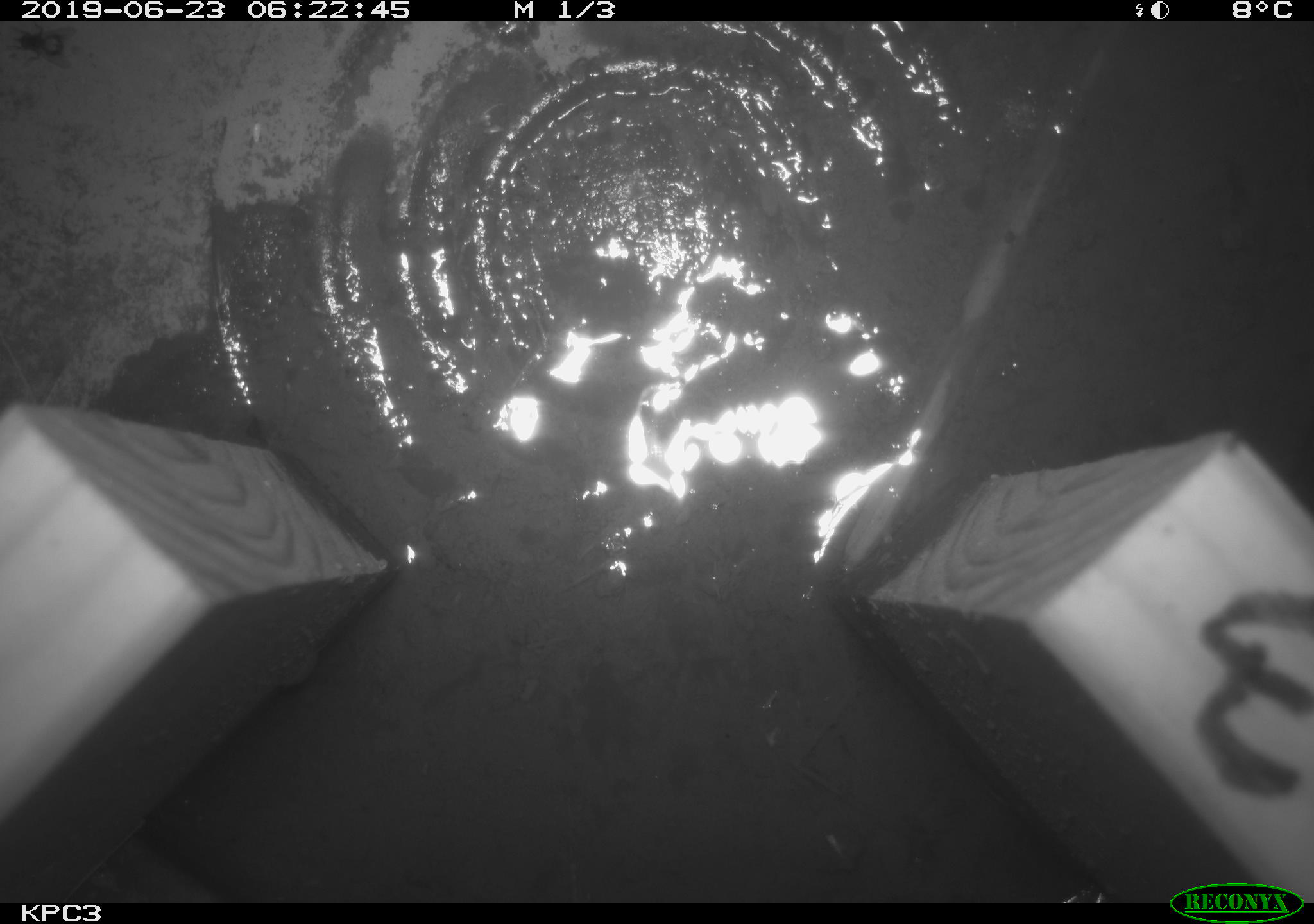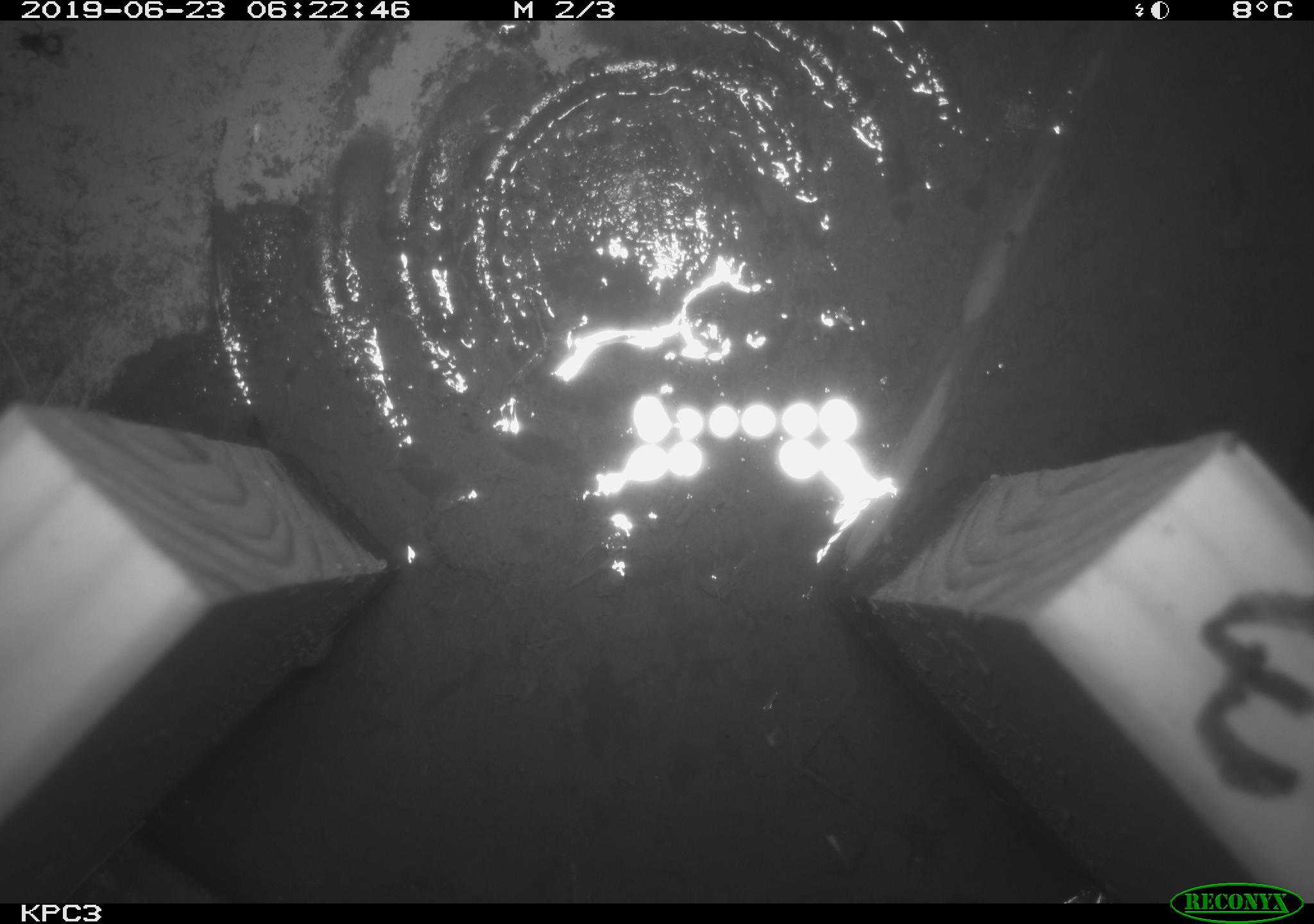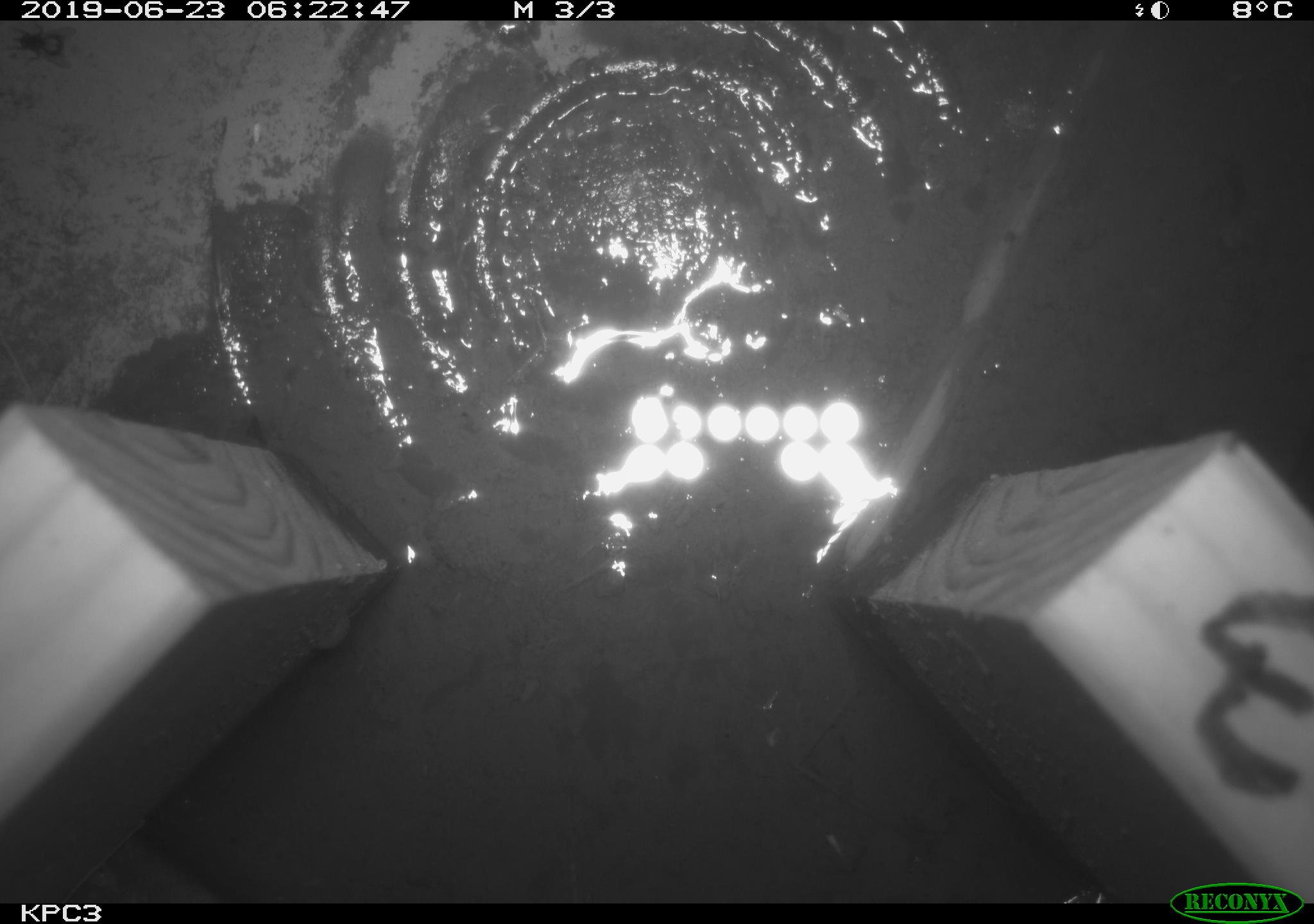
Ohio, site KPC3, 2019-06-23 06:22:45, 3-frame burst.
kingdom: Animalia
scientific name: Animalia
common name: animal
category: invertebrate